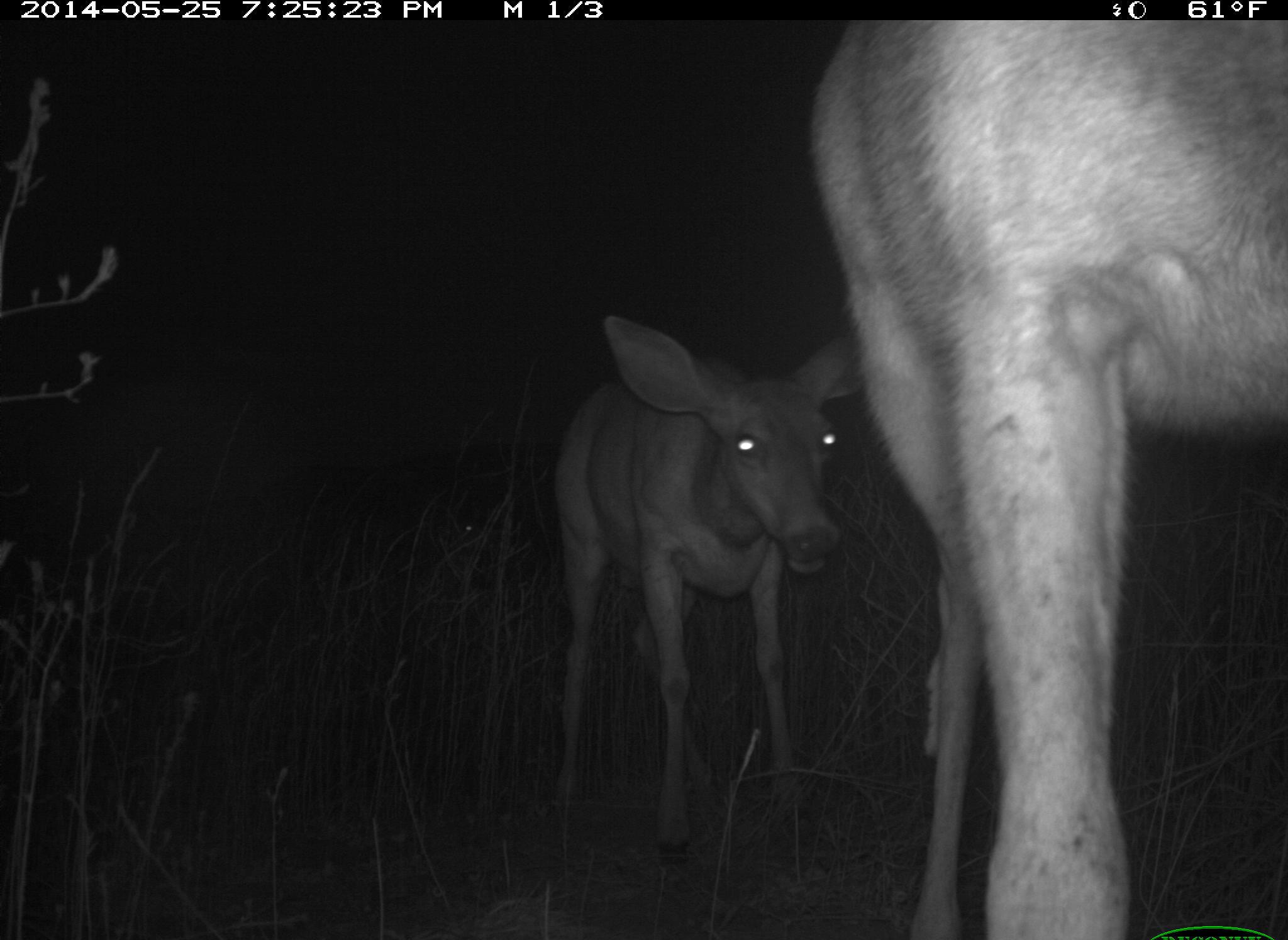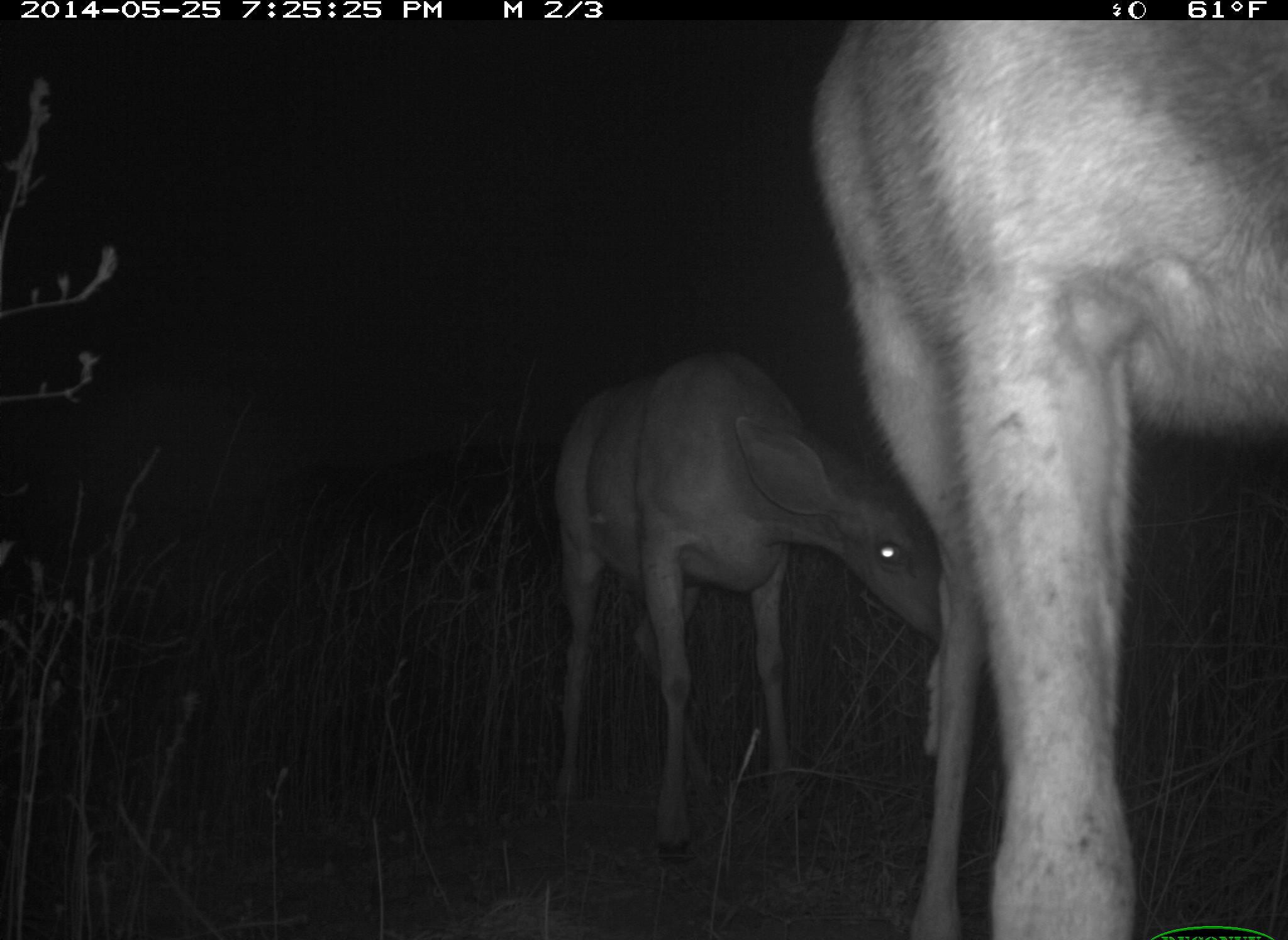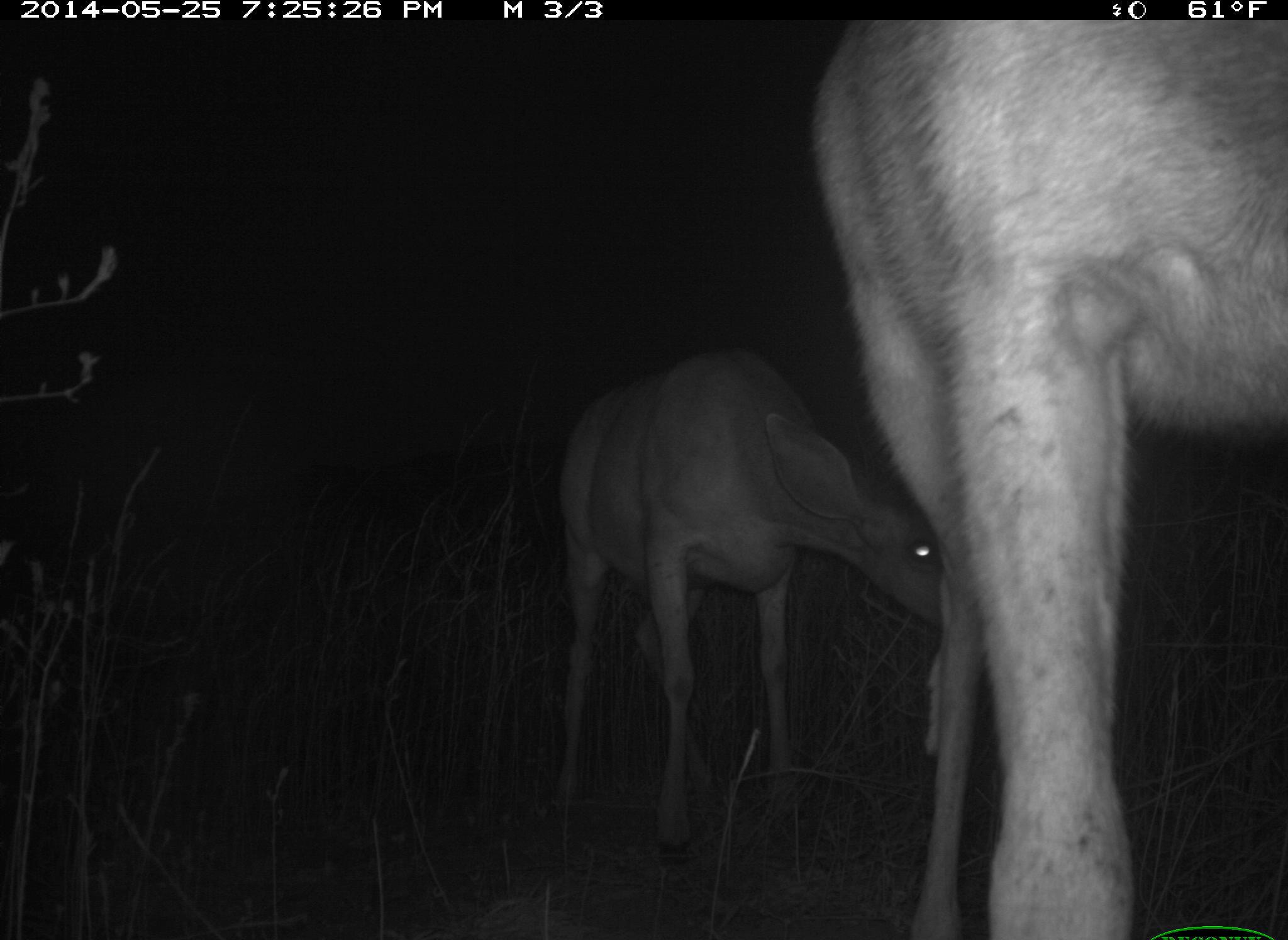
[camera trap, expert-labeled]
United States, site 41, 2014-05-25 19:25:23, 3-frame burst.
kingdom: Animalia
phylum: Chordata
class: Mammalia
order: Artiodactyla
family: Cervidae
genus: Odocoileus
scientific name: Odocoileus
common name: deer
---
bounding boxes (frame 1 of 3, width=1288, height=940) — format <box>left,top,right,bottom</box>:
deer: <box>808,16,1288,940</box>; <box>550,314,873,868</box>; <box>453,520,488,538</box>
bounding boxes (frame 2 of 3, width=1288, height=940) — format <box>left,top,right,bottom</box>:
deer: <box>815,11,1279,940</box>; <box>551,359,946,865</box>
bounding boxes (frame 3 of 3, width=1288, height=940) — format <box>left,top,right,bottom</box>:
deer: <box>806,19,1284,940</box>; <box>551,361,946,884</box>